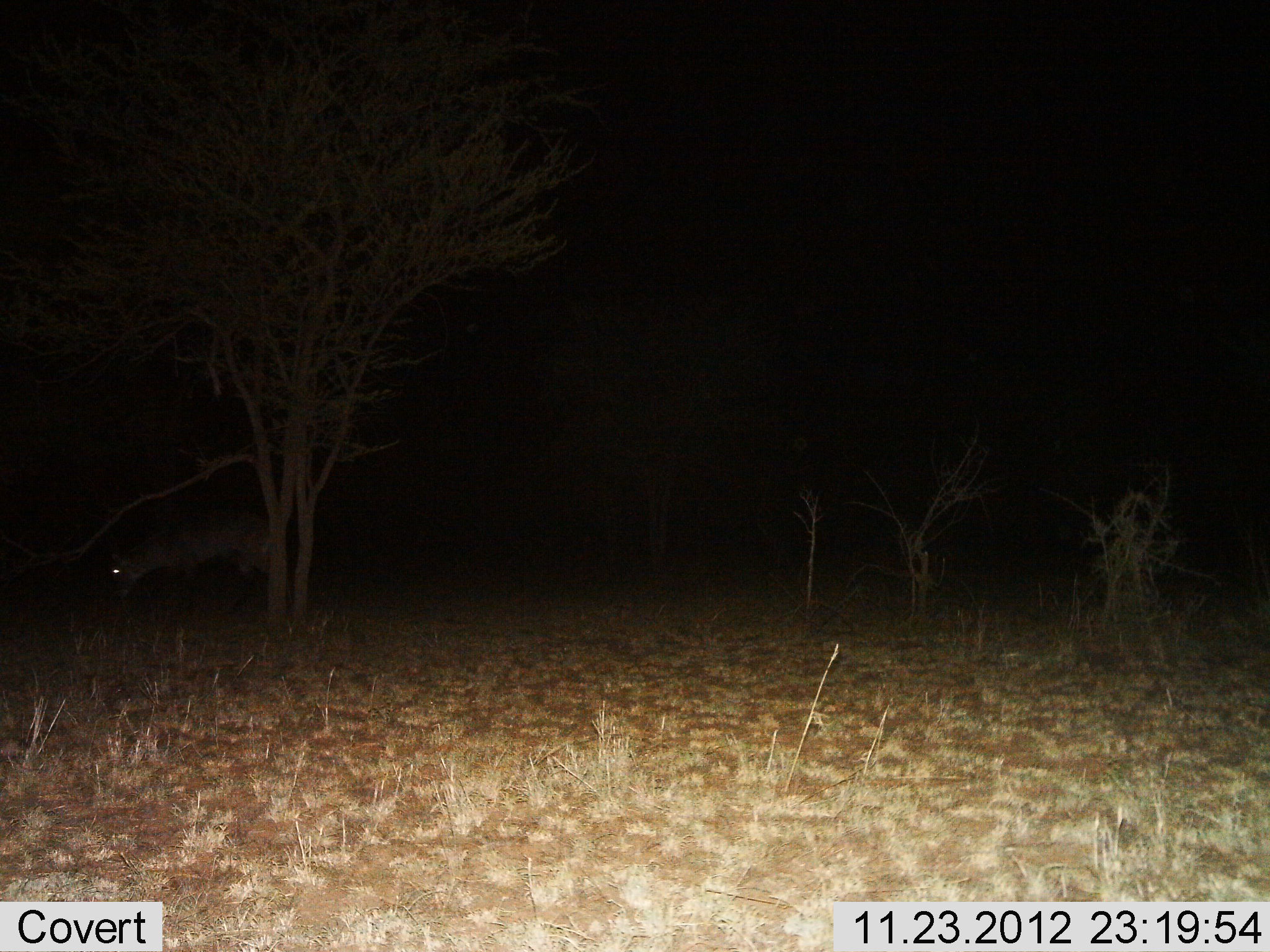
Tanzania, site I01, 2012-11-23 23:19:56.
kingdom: Animalia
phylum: Chordata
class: Mammalia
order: Artiodactyla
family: Bovidae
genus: Damaliscus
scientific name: Damaliscus lunatus jimela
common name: topi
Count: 1.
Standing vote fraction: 33%.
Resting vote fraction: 0%.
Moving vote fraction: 0%.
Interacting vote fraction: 0%.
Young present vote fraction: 0%.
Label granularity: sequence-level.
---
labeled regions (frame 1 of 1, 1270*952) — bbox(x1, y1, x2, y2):
animal: bbox(101, 508, 275, 610)